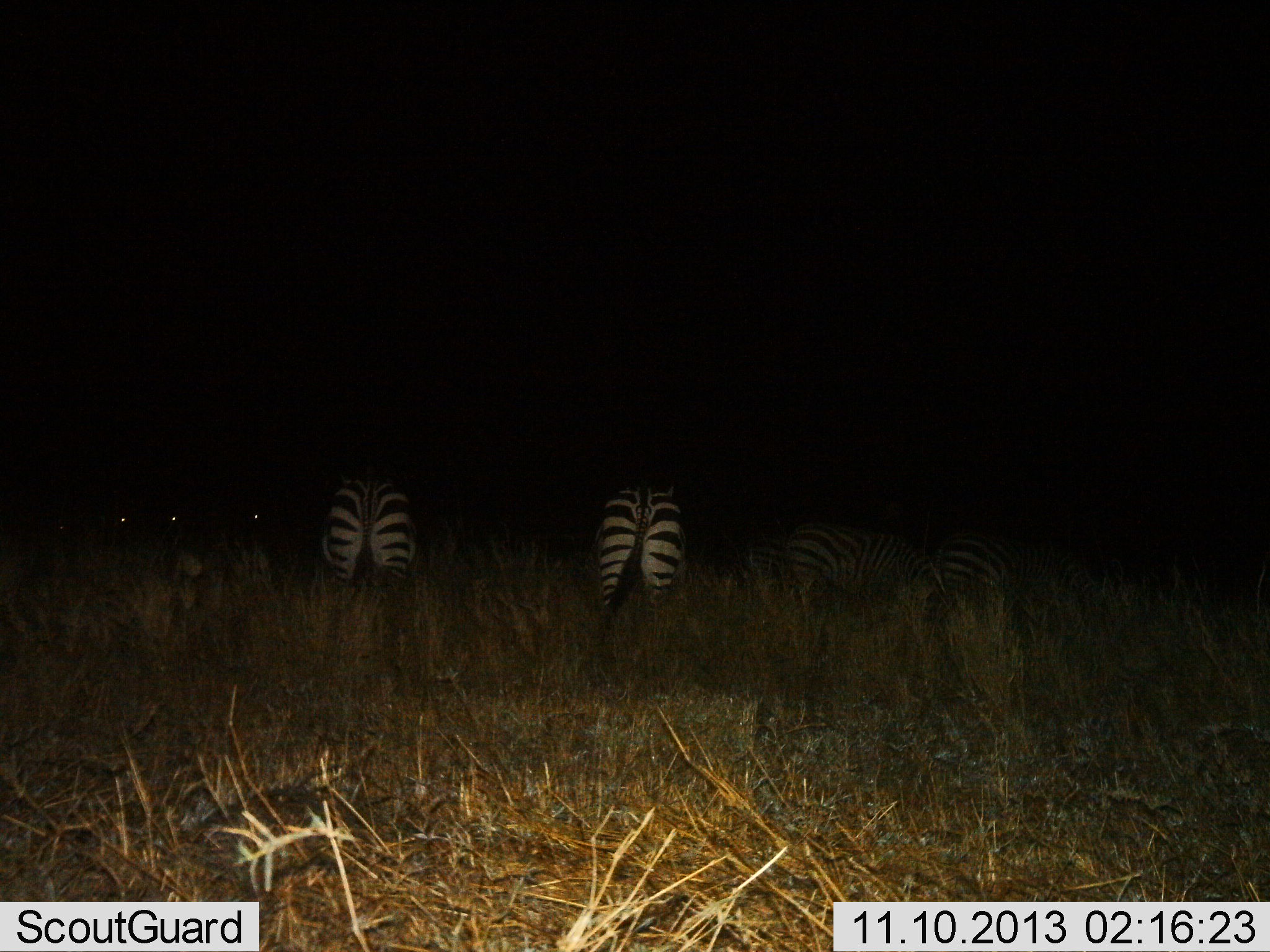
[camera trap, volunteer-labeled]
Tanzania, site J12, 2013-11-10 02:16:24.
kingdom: Animalia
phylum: Chordata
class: Mammalia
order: Perissodactyla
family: Equidae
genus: Equus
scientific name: Equus quagga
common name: plains zebra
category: zebra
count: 5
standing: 60%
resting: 10%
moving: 10%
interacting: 0%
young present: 0%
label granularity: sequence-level